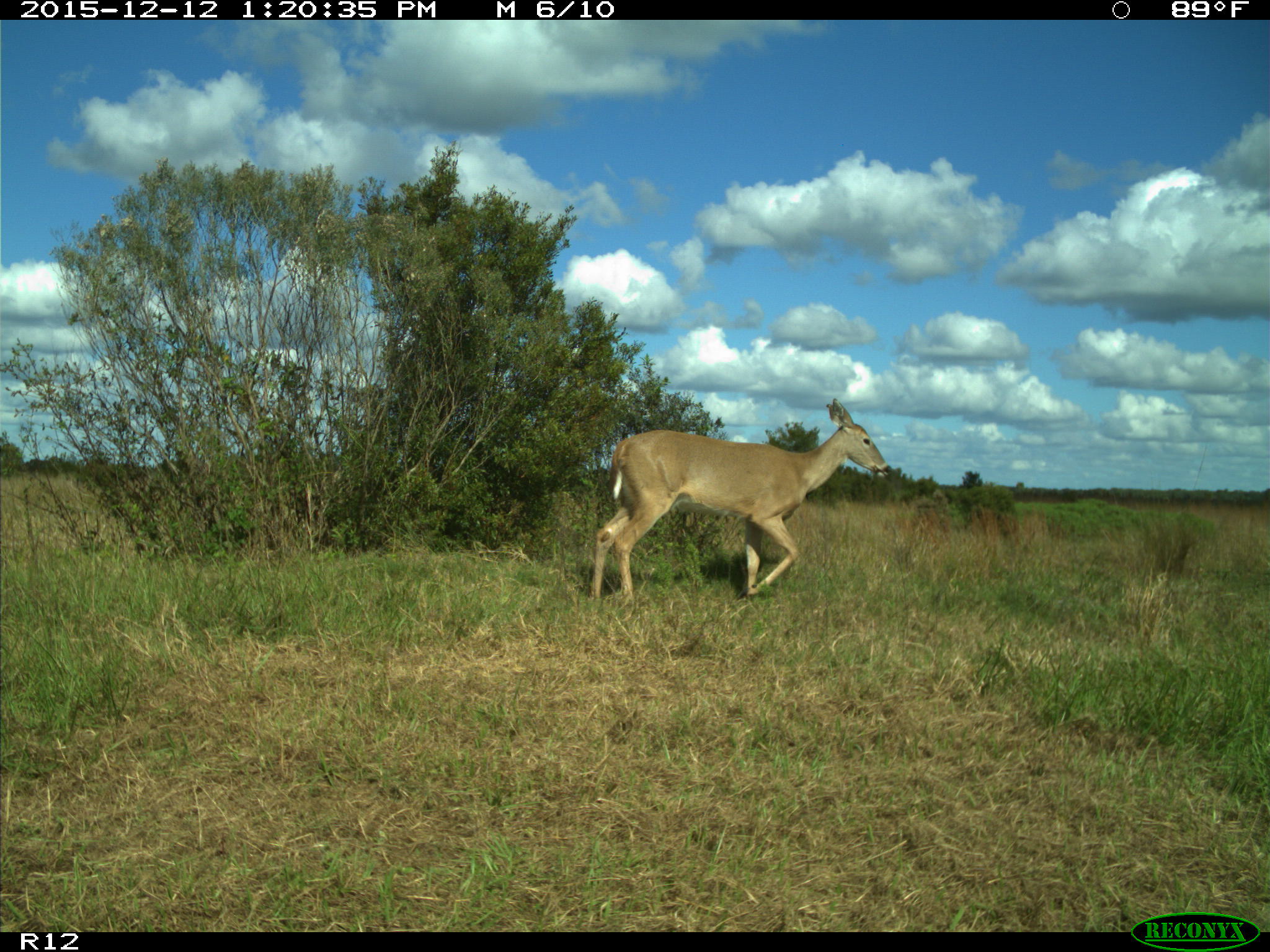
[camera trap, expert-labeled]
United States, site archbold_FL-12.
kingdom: Animalia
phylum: Chordata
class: Mammalia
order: Artiodactyla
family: Cervidae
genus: Odocoileus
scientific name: Odocoileus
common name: deer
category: unidentified deer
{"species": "unidentified deer (deer) (Odocoileus)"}